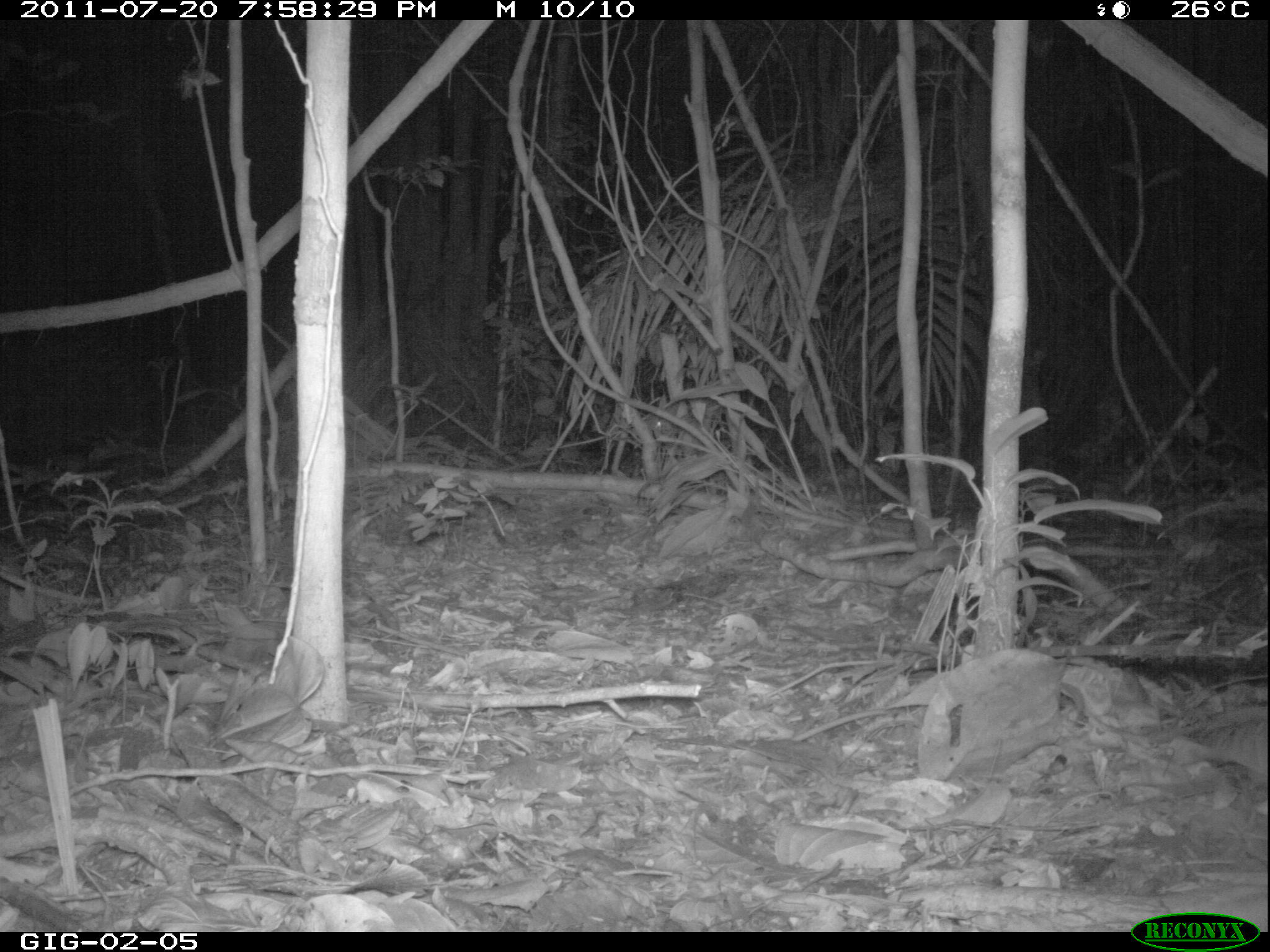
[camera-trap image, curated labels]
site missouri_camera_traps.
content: no animal present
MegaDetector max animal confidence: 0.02